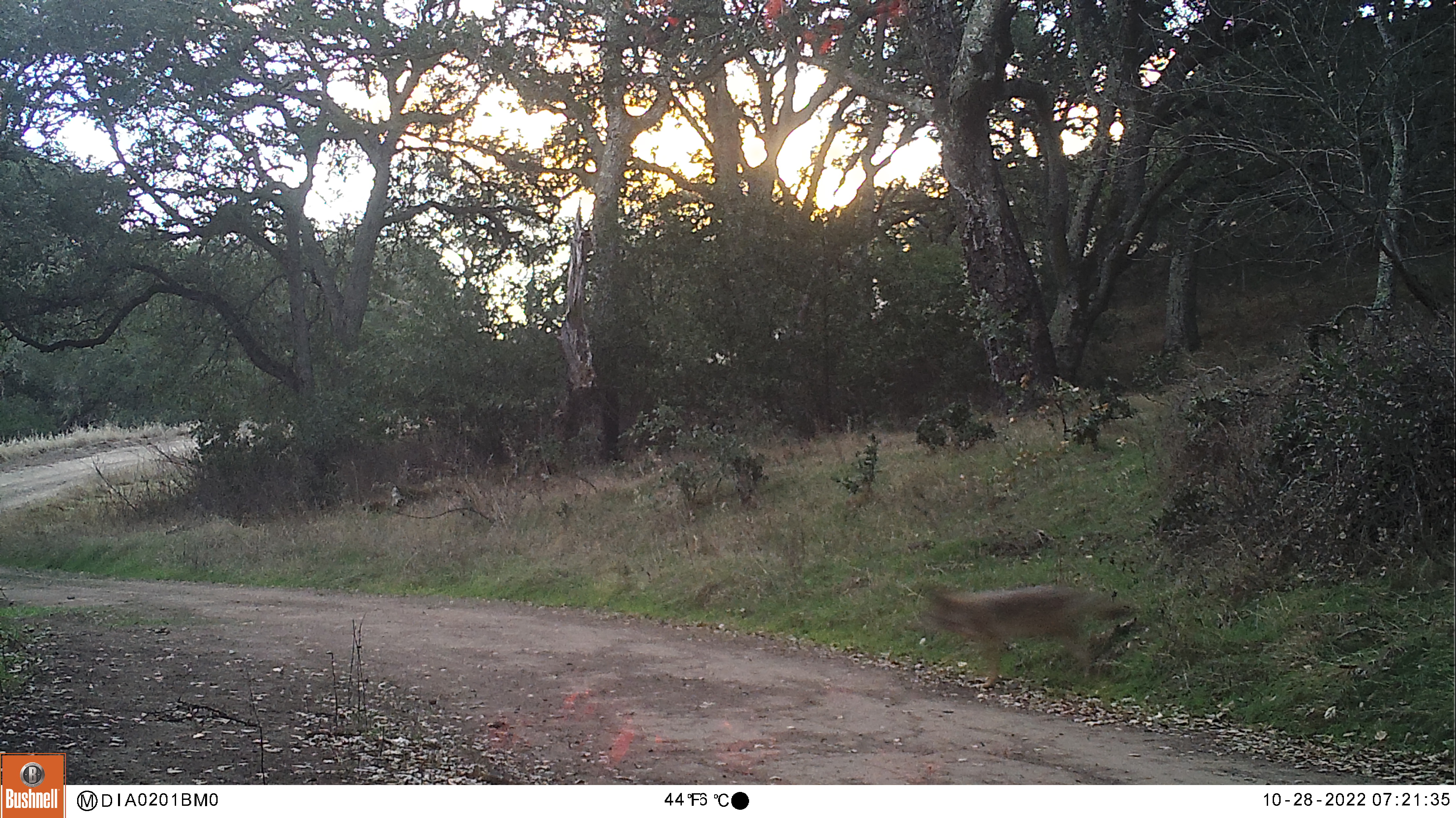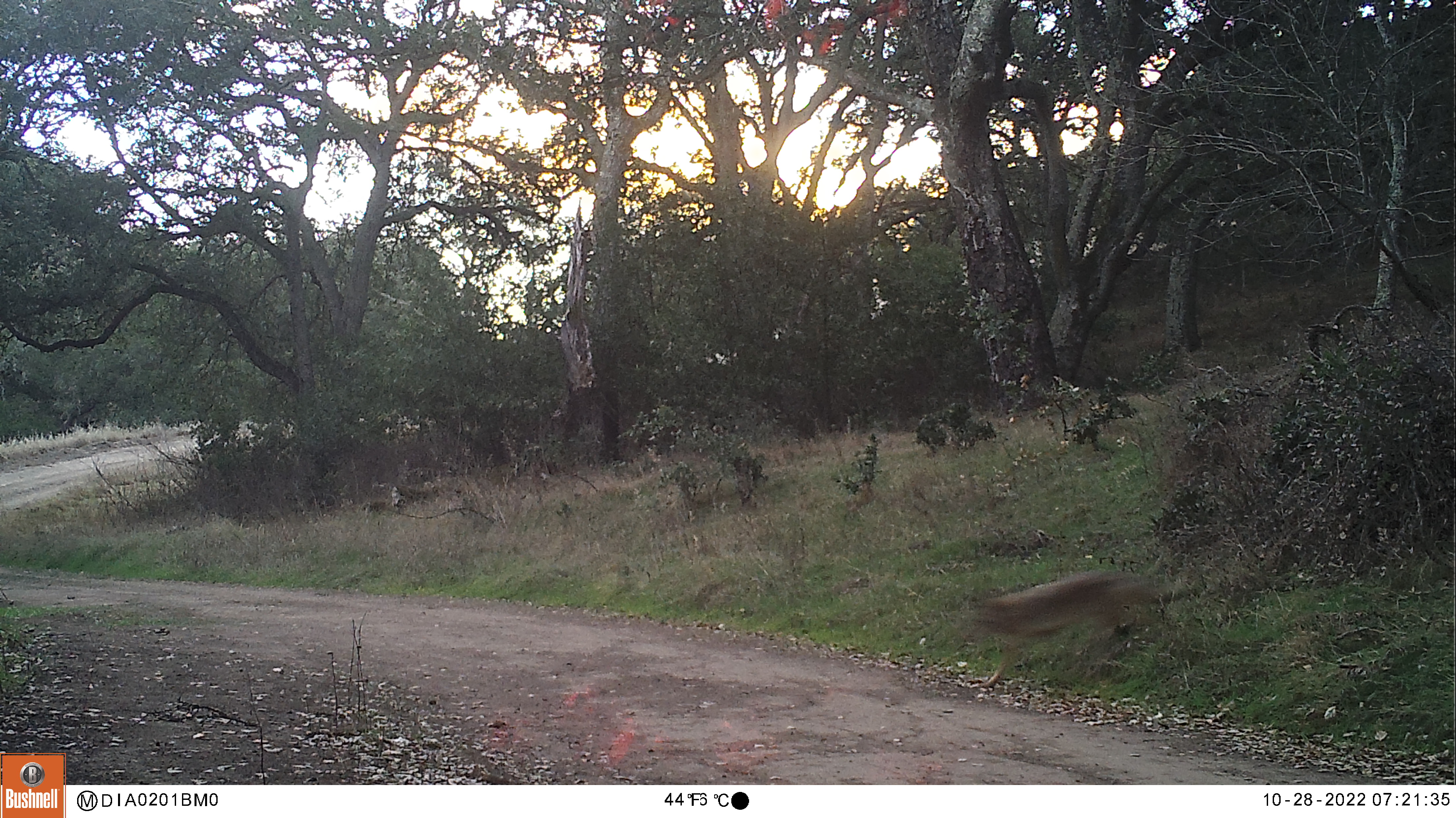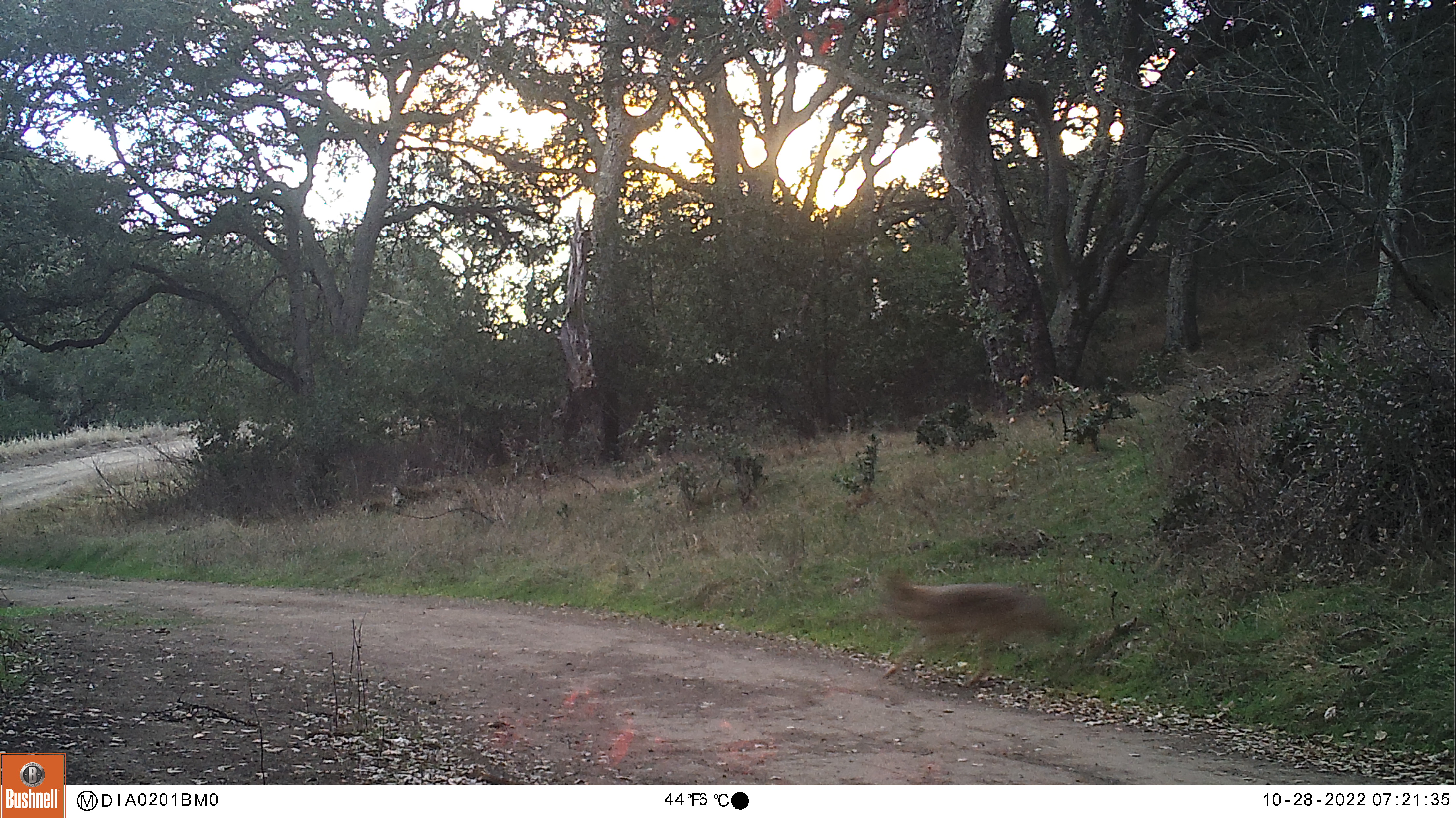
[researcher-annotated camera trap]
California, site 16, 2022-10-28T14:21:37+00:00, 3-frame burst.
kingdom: Animalia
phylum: Chordata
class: Mammalia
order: Carnivora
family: Canidae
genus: Canis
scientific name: Canis latrans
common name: coyote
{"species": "coyote (Canis latrans)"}